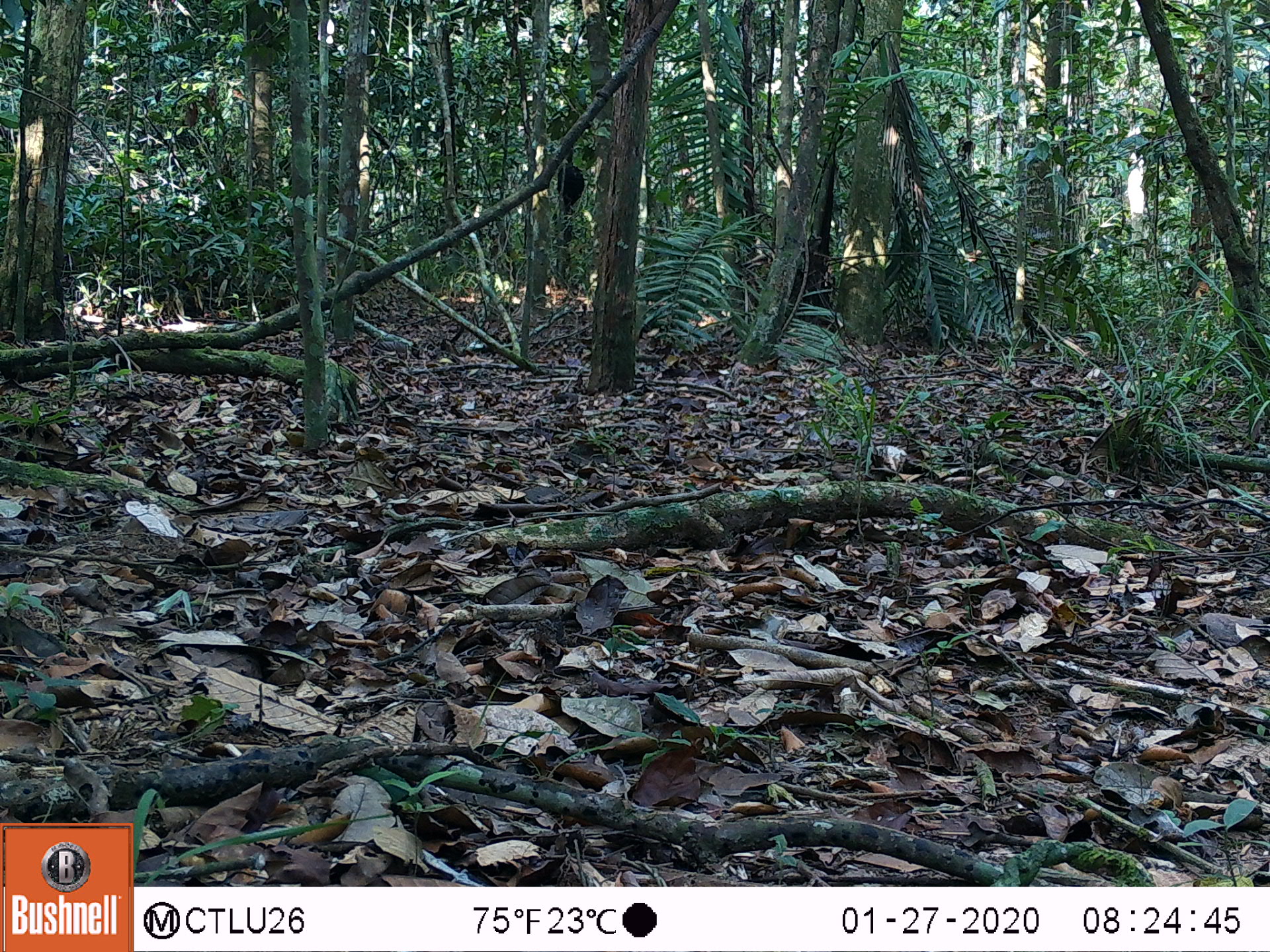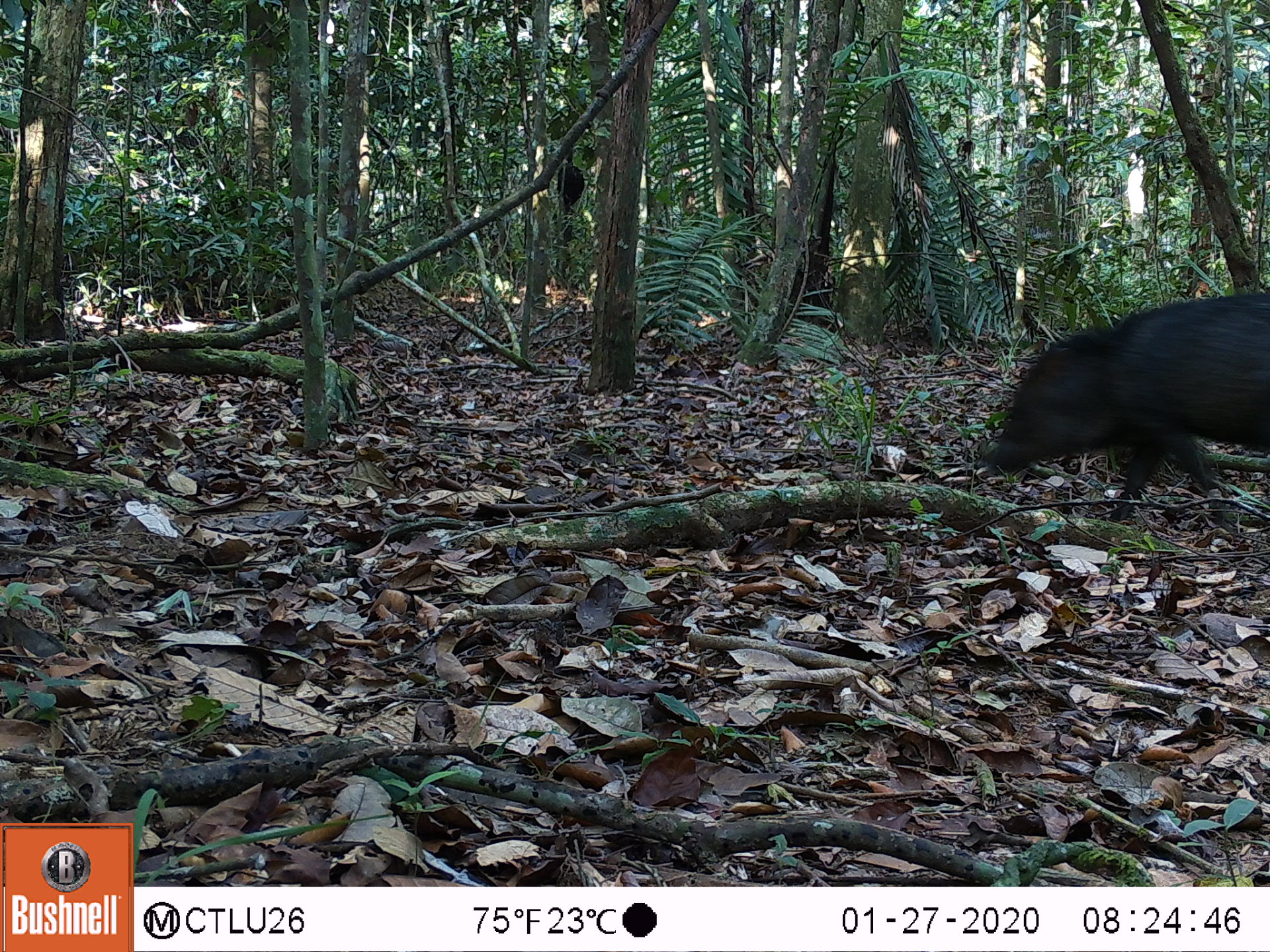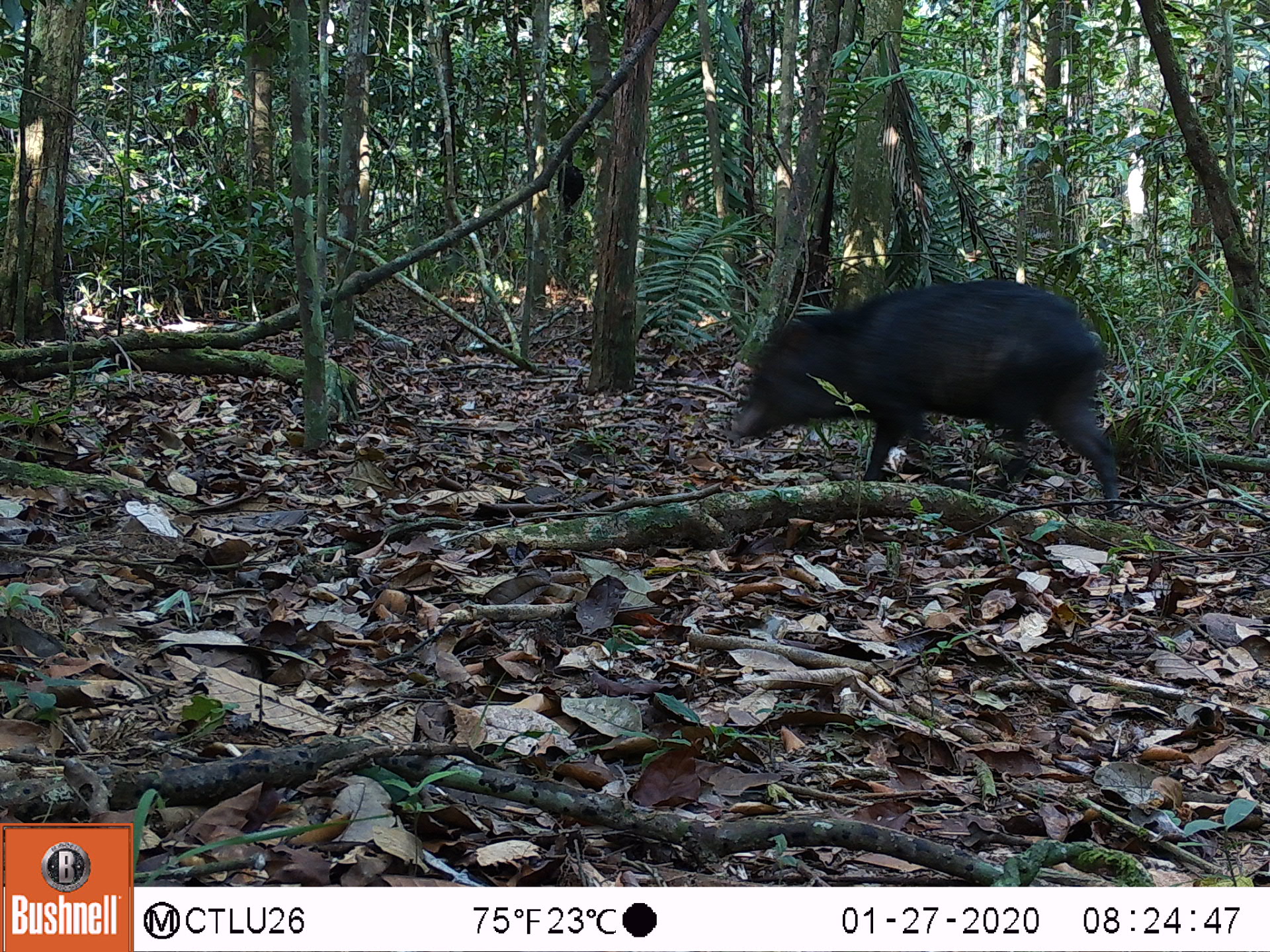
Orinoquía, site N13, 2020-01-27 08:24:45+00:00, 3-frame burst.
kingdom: Animalia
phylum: Chordata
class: Mammalia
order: Artiodactyla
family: Tayassuidae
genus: Pecari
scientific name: Pecari tajacu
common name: collared peccary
Collared peccary (Pecari tajacu).